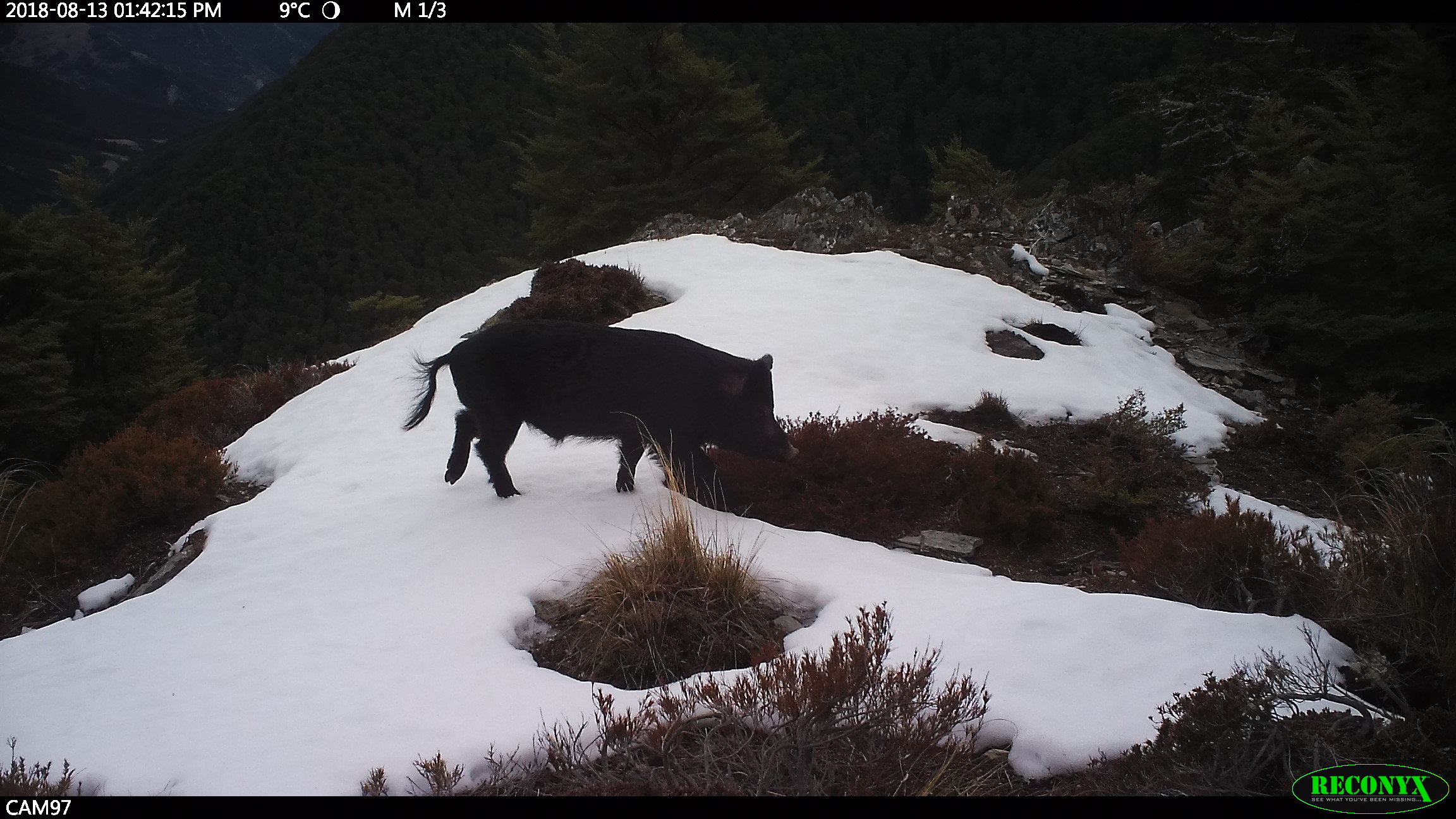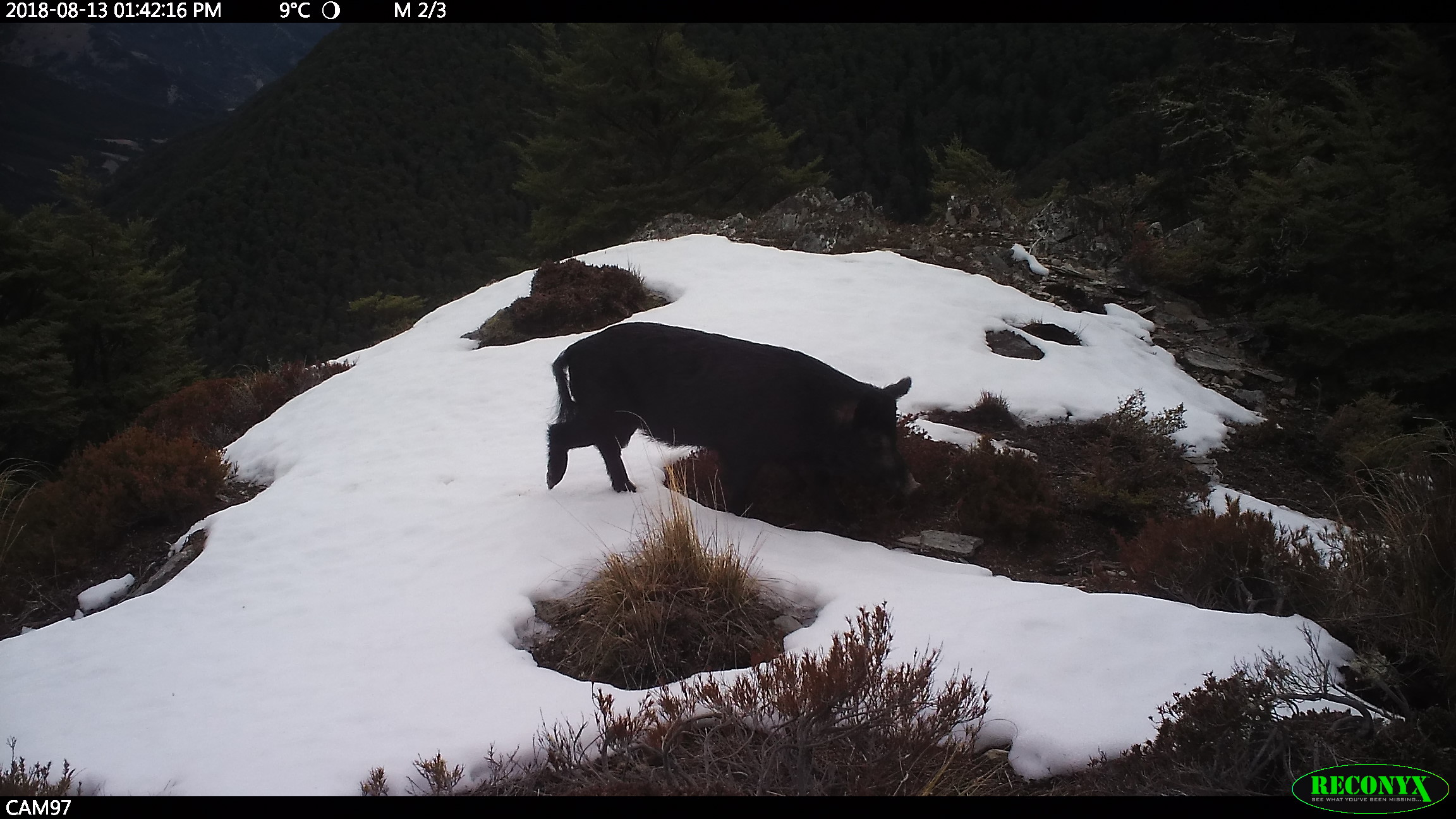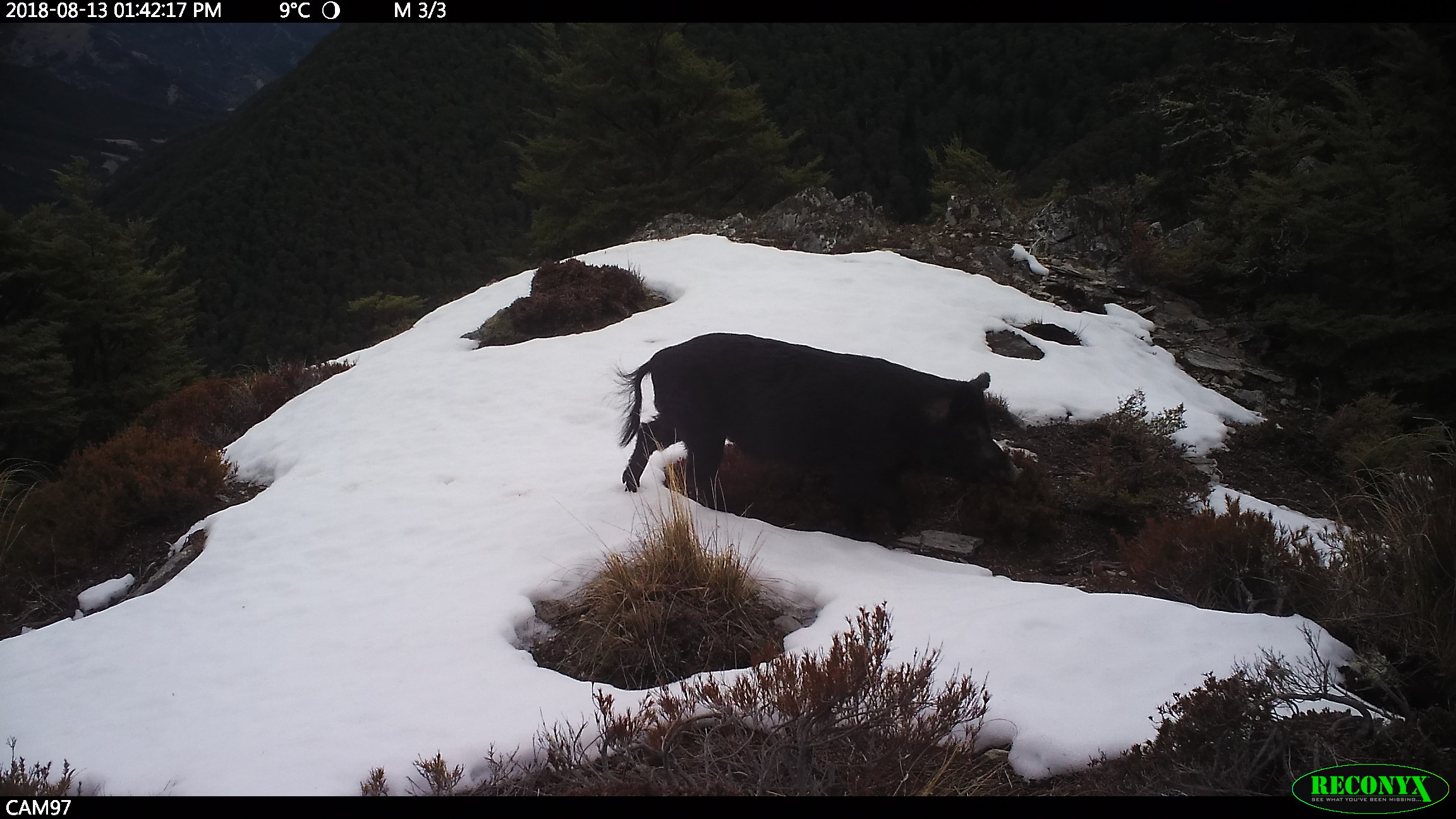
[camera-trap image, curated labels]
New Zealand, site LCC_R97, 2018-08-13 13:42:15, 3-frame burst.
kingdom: Animalia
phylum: Chordata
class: Mammalia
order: Artiodactyla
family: Suidae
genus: Sus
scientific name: Sus scrofa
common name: pig